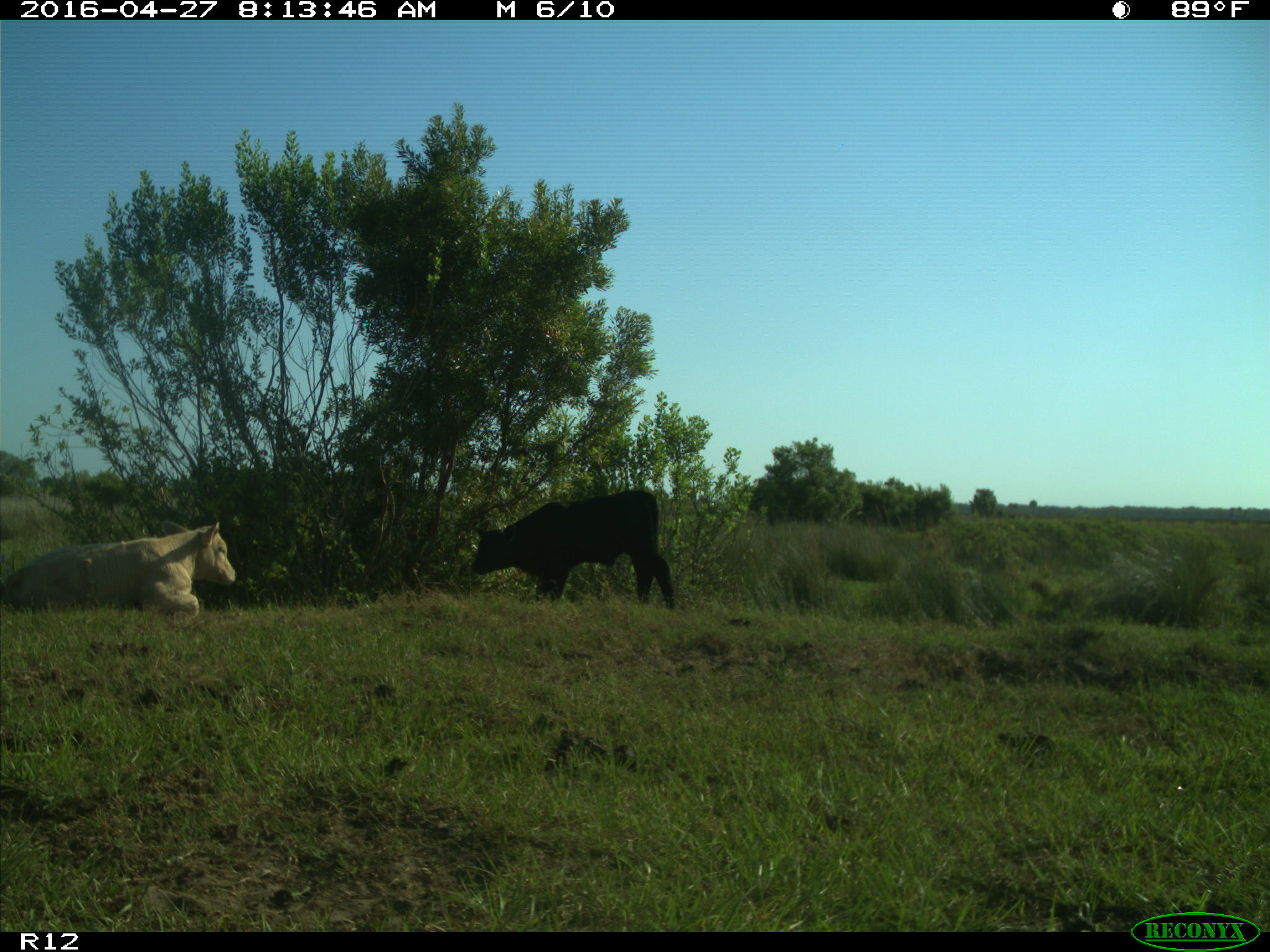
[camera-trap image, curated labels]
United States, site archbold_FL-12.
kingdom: Animalia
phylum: Chordata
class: Mammalia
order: Artiodactyla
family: Bovidae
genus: Bos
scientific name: Bos taurus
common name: domestic cow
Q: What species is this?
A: Bos taurus (domestic cow).